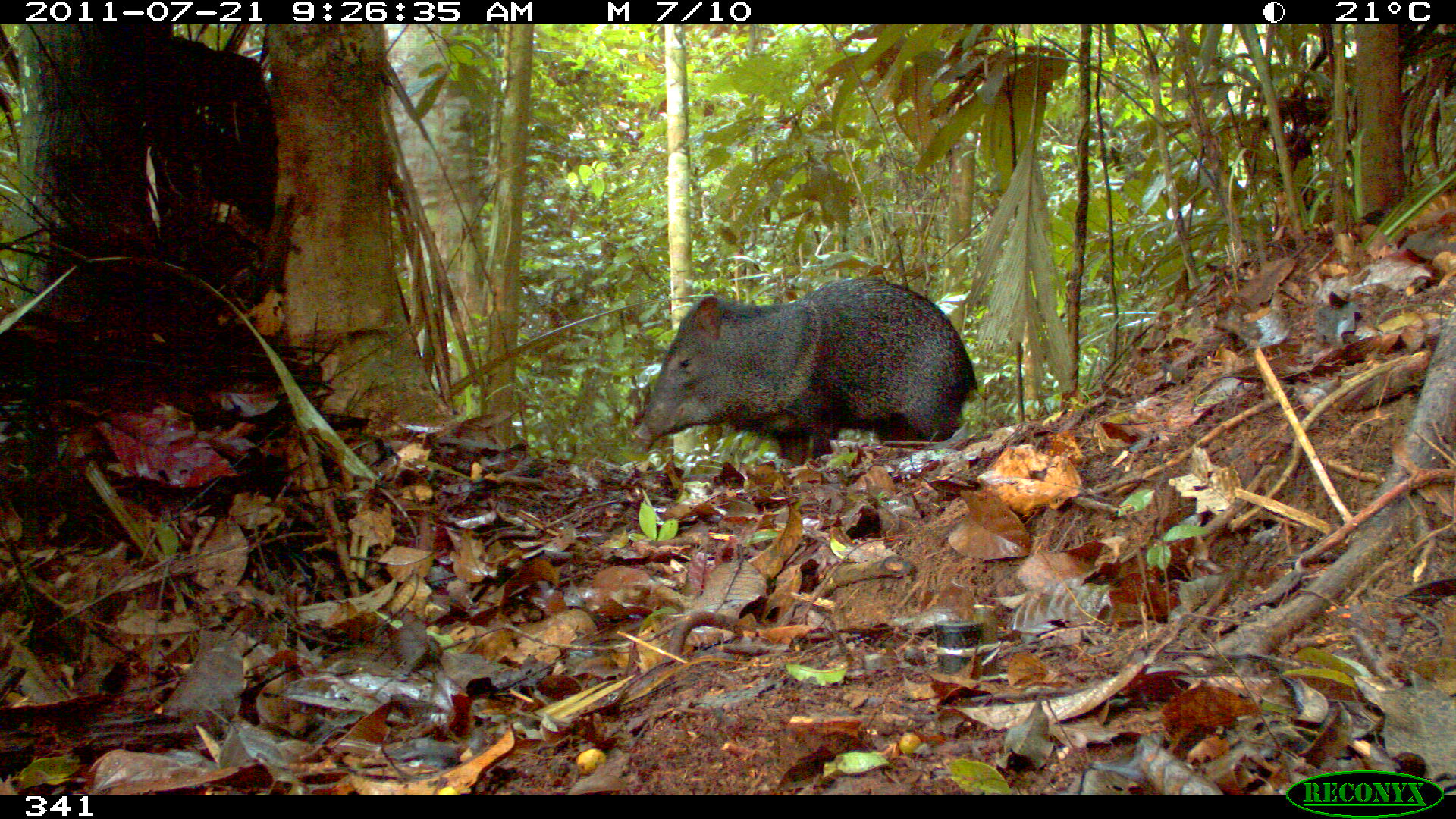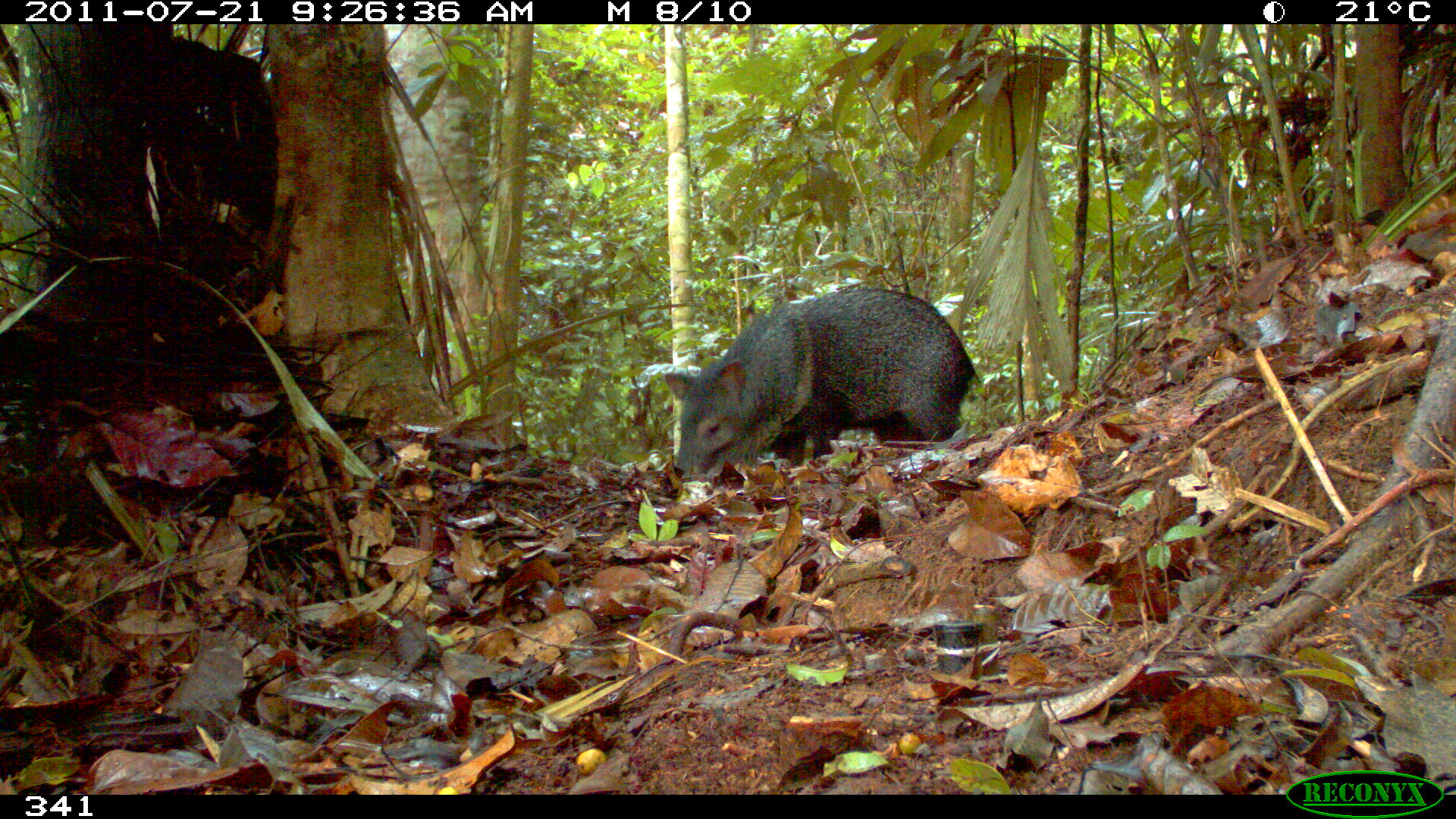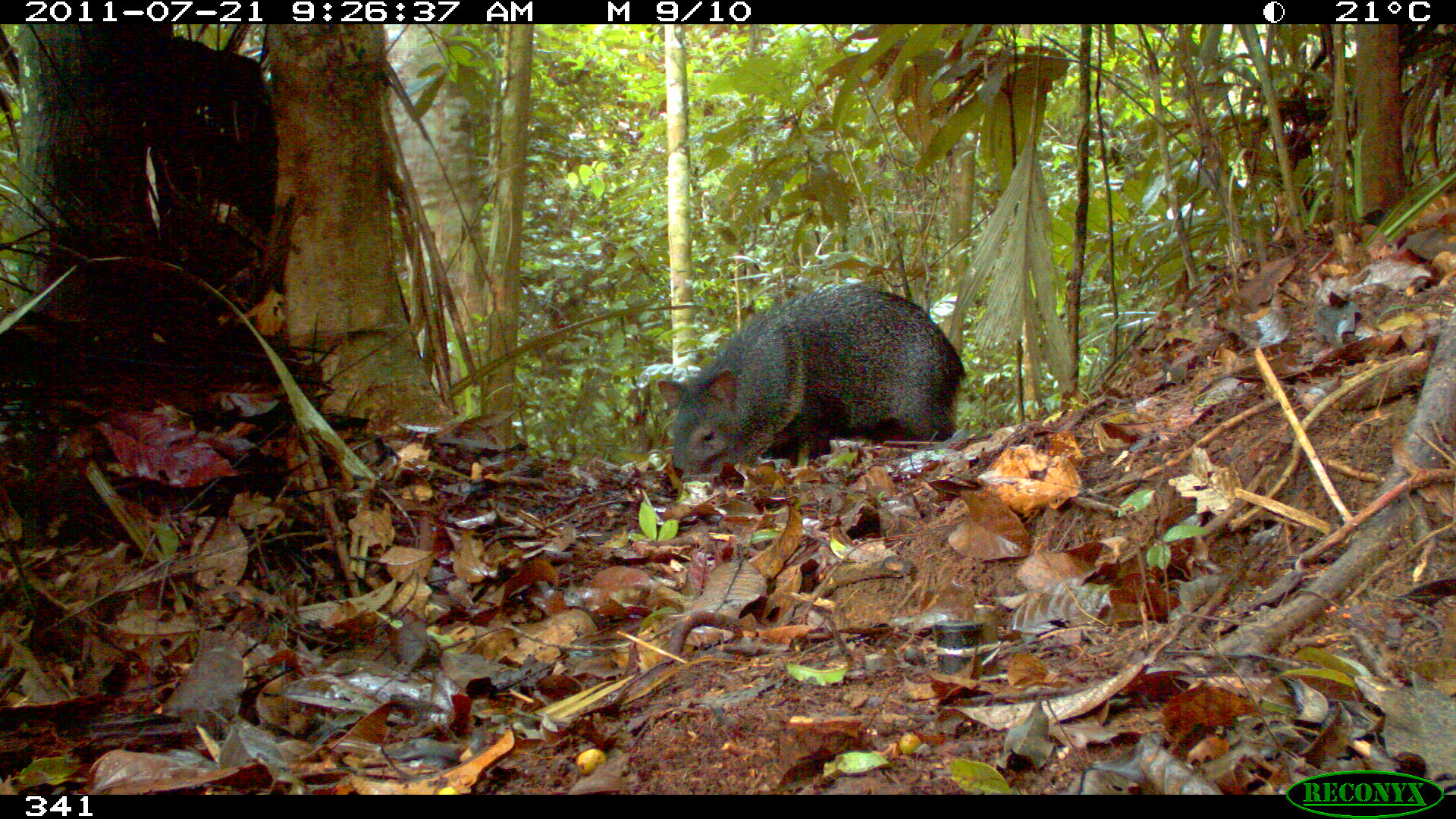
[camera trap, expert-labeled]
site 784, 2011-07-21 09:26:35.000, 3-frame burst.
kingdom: Animalia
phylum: Chordata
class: Mammalia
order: Artiodactyla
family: Tayassuidae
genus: Pecari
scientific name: Pecari tajacu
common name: collared peccary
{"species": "Pecari tajacu (collared peccary)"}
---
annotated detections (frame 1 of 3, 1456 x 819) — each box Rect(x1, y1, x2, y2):
pecari tajacu: Rect(631, 274, 975, 467)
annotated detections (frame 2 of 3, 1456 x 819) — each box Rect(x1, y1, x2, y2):
pecari tajacu: Rect(661, 284, 977, 479)